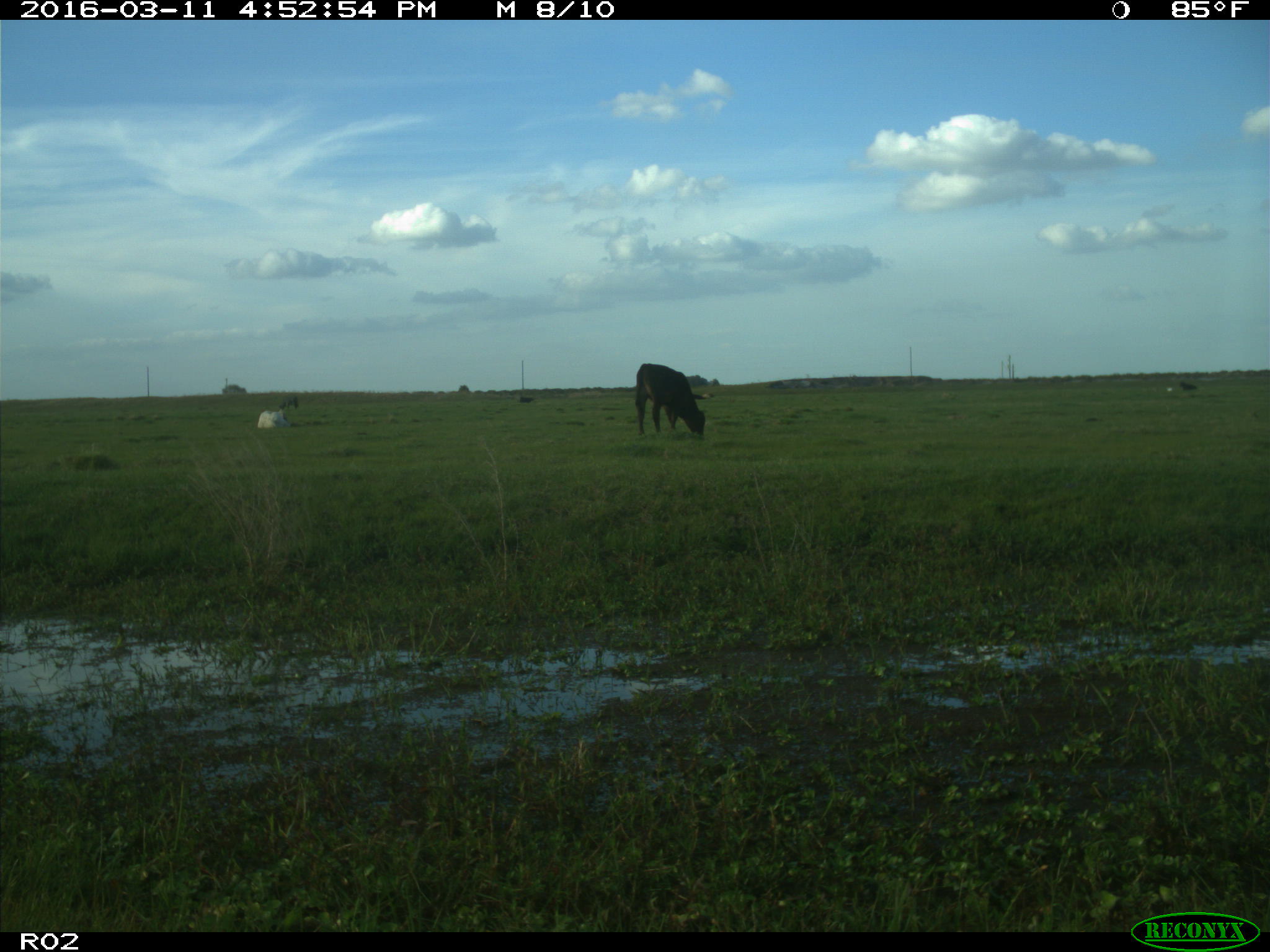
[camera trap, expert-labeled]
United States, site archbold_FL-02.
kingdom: Animalia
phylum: Chordata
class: Mammalia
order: Artiodactyla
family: Bovidae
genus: Bos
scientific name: Bos taurus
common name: domestic cow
Bos taurus (domestic cow).